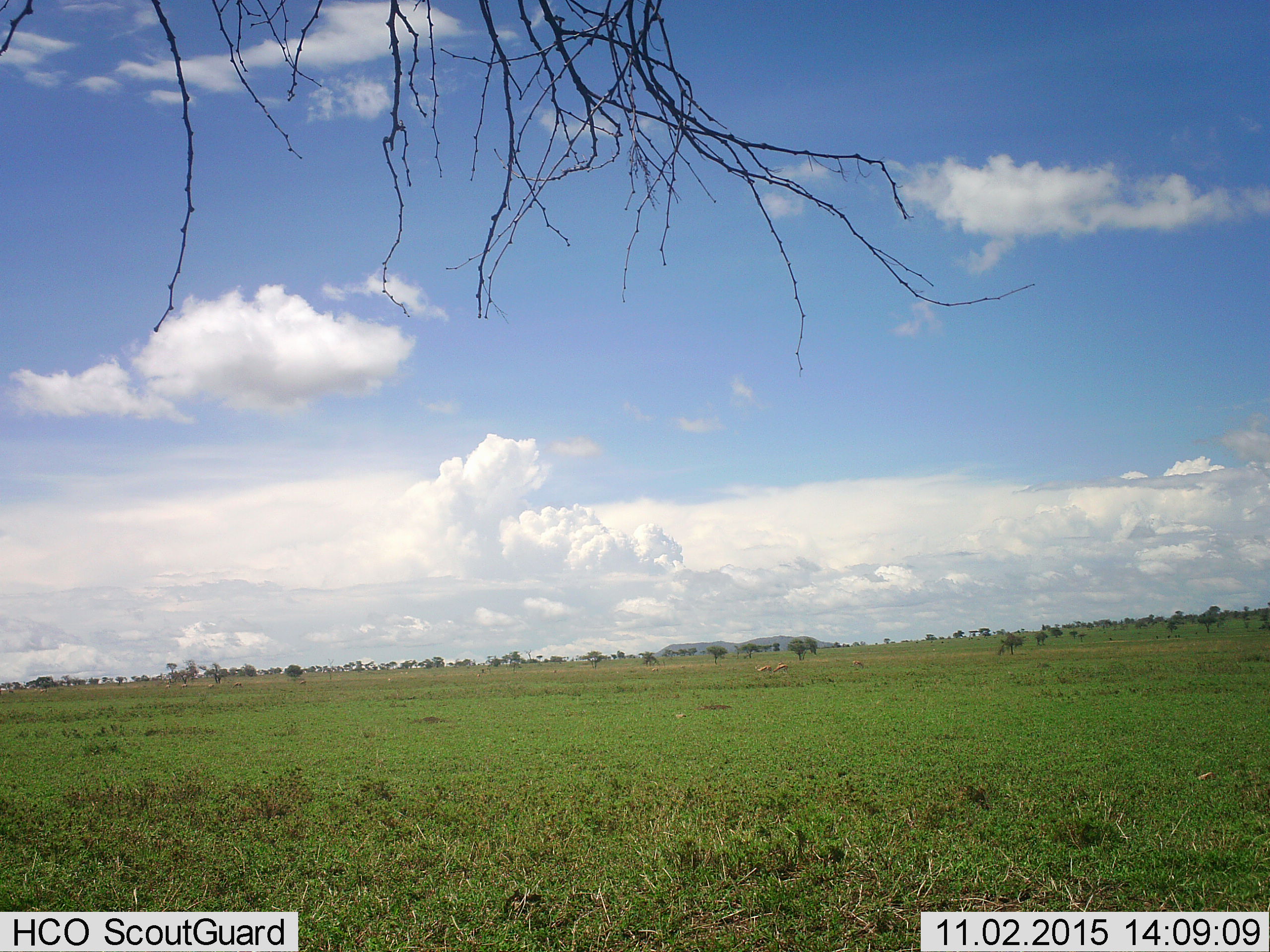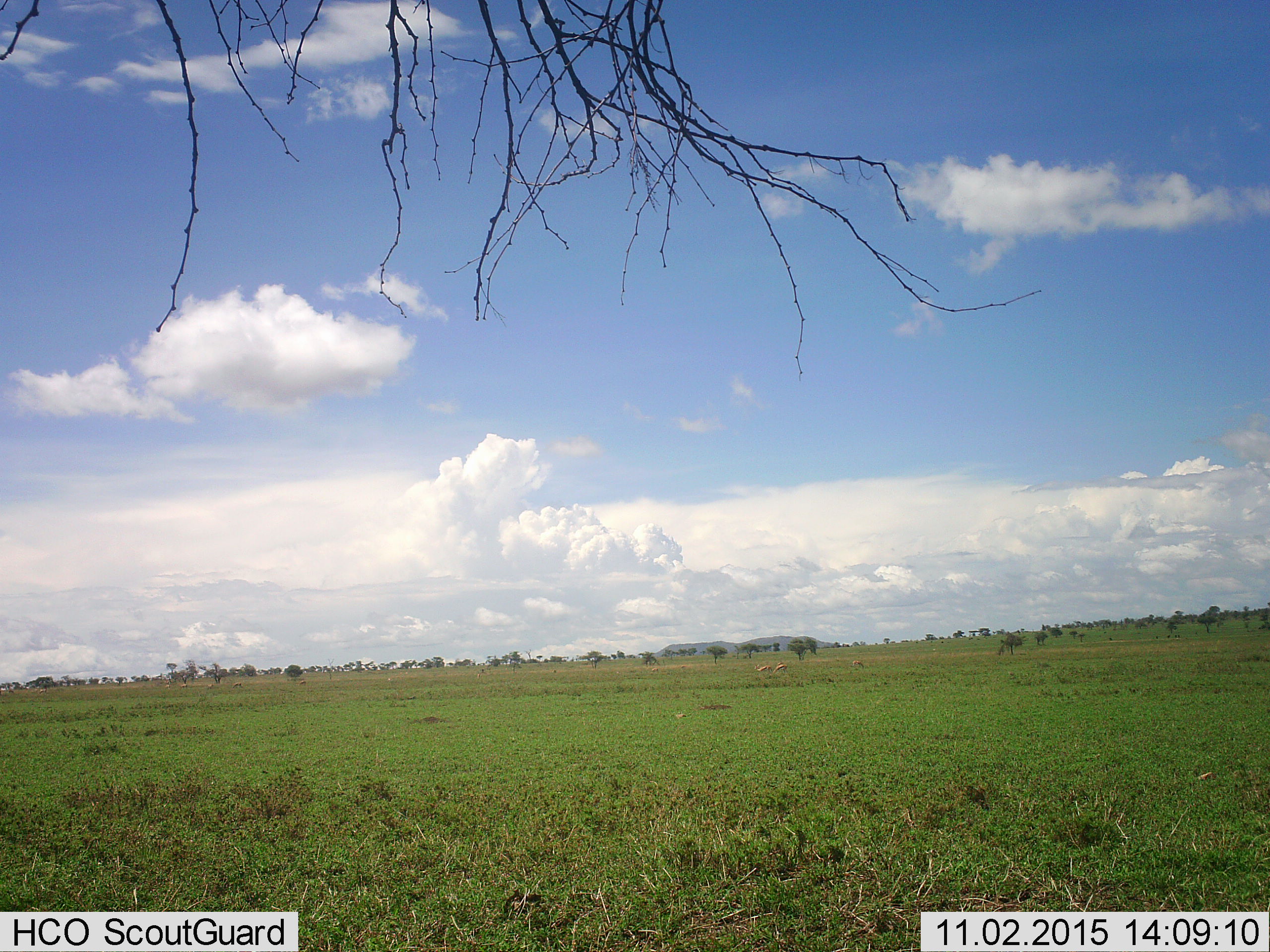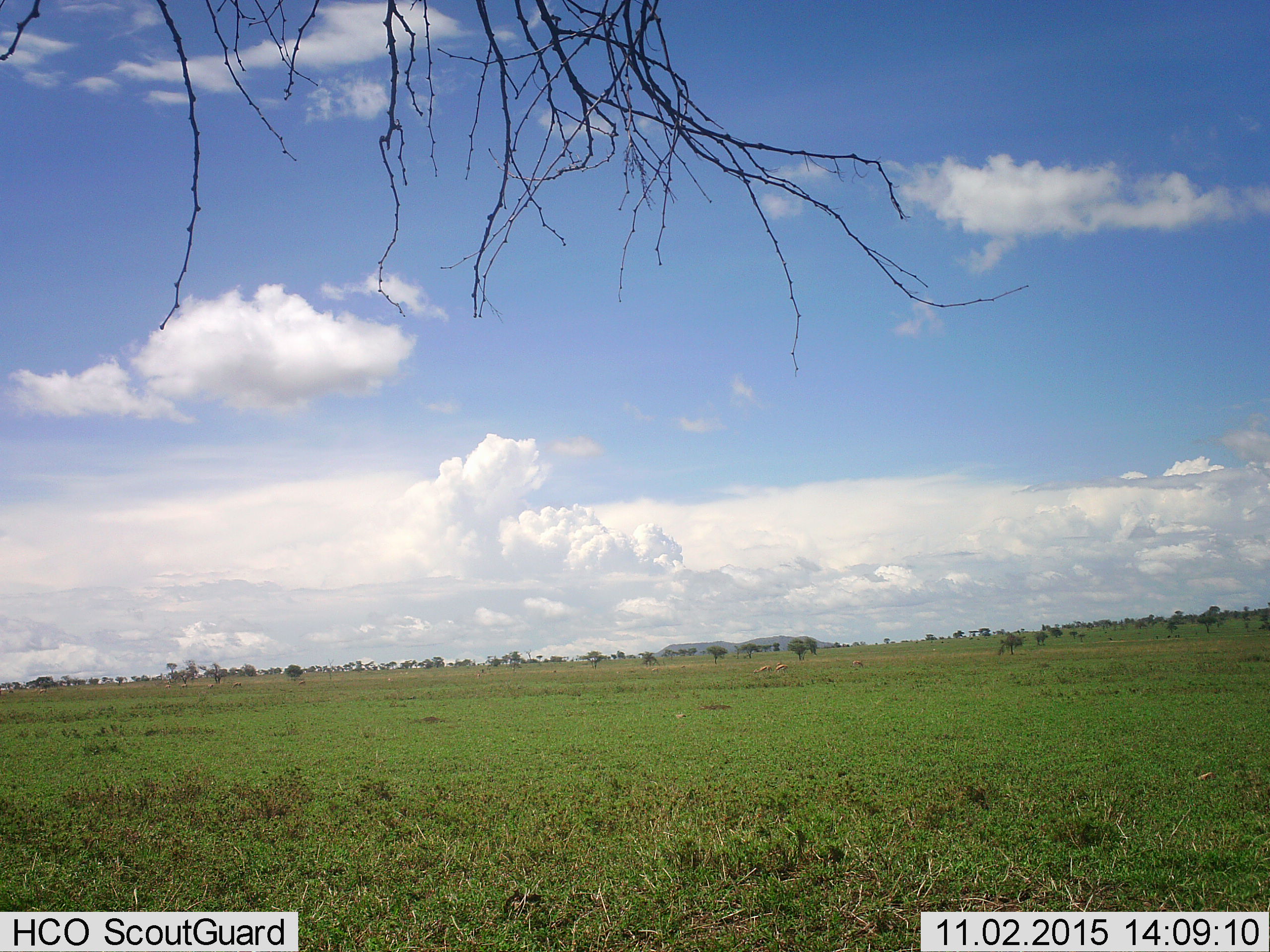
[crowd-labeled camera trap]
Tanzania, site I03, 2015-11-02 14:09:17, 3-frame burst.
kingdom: Animalia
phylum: Chordata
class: Mammalia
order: Artiodactyla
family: Bovidae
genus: Eudorcas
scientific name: Eudorcas thomsonii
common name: thomson's gazelle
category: gazellethomsons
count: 5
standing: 29%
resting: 14%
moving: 14%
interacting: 0%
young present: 0%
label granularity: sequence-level